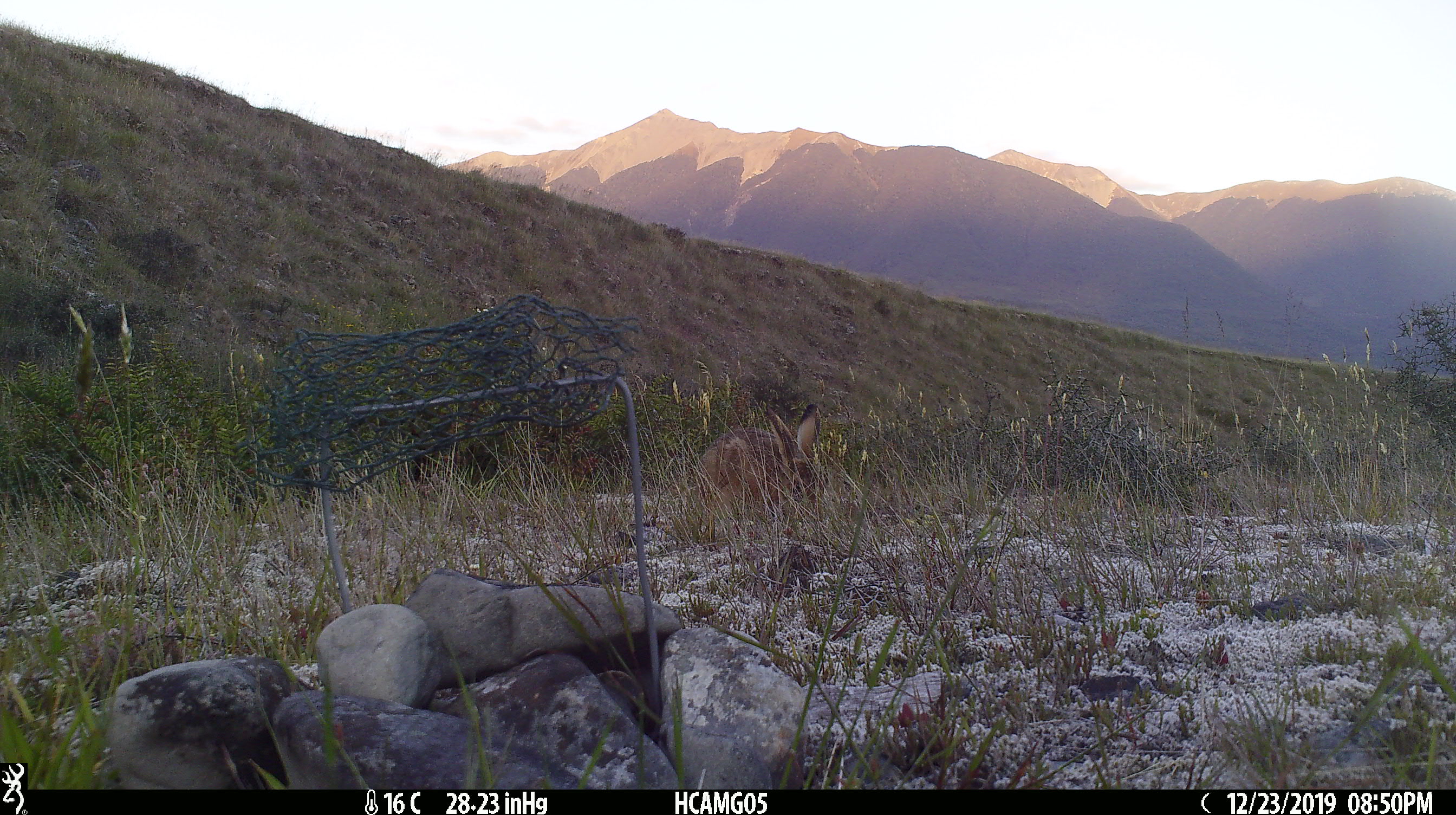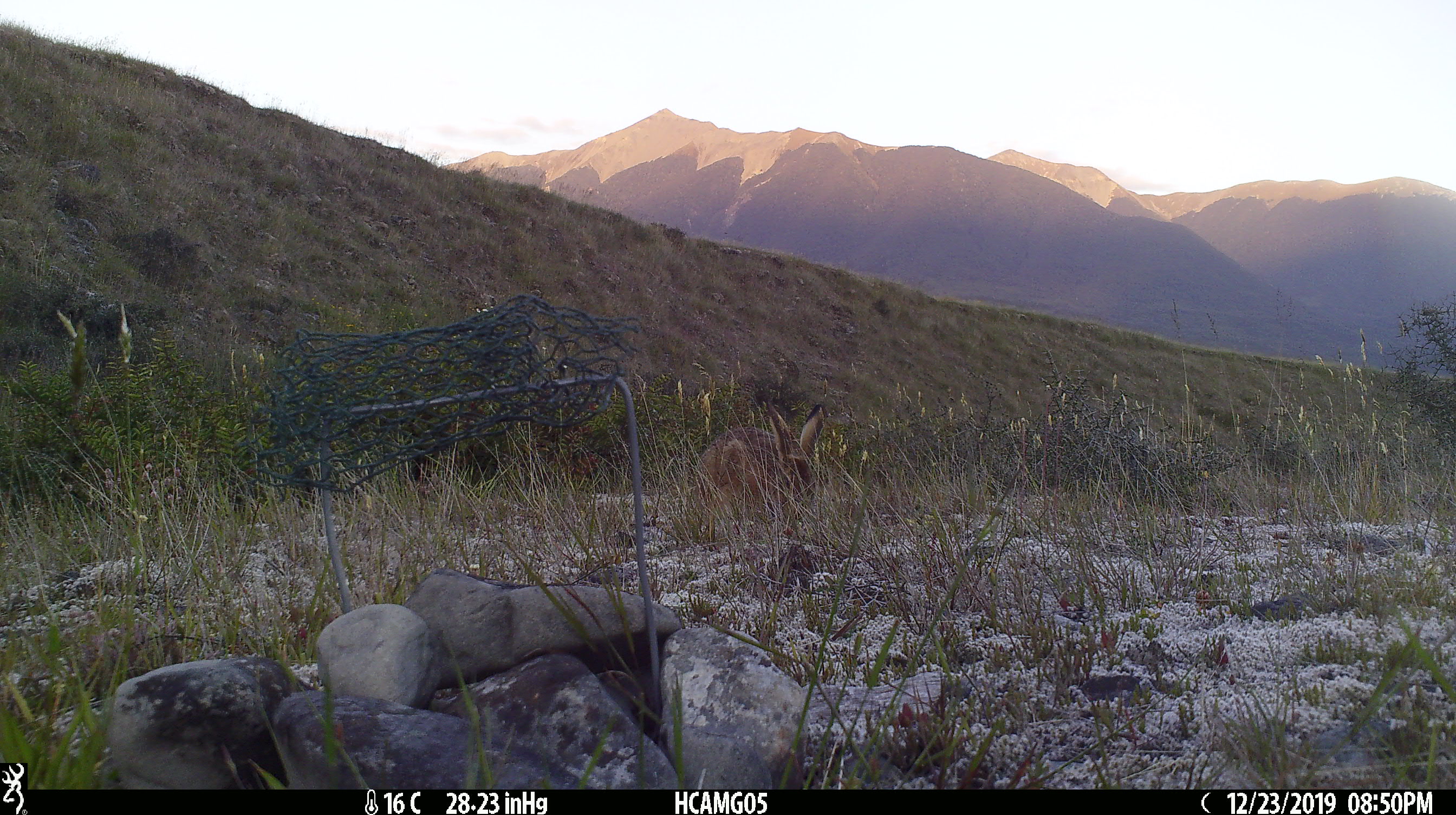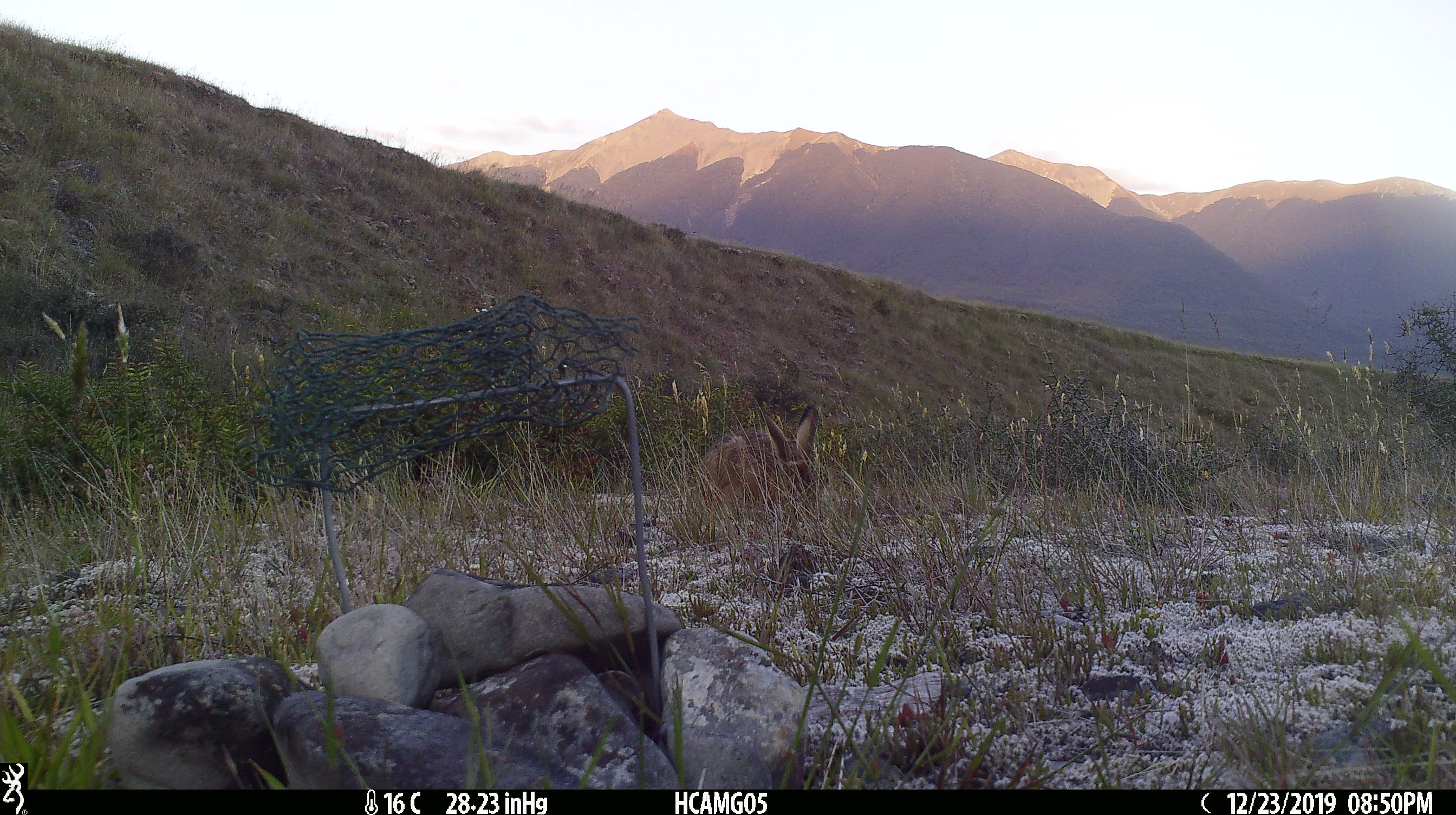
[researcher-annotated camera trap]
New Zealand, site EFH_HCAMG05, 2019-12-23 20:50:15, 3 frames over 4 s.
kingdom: Animalia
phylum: Chordata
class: Mammalia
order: Lagomorpha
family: Leporidae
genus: Lepus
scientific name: Lepus europaeus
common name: brown hare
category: hare